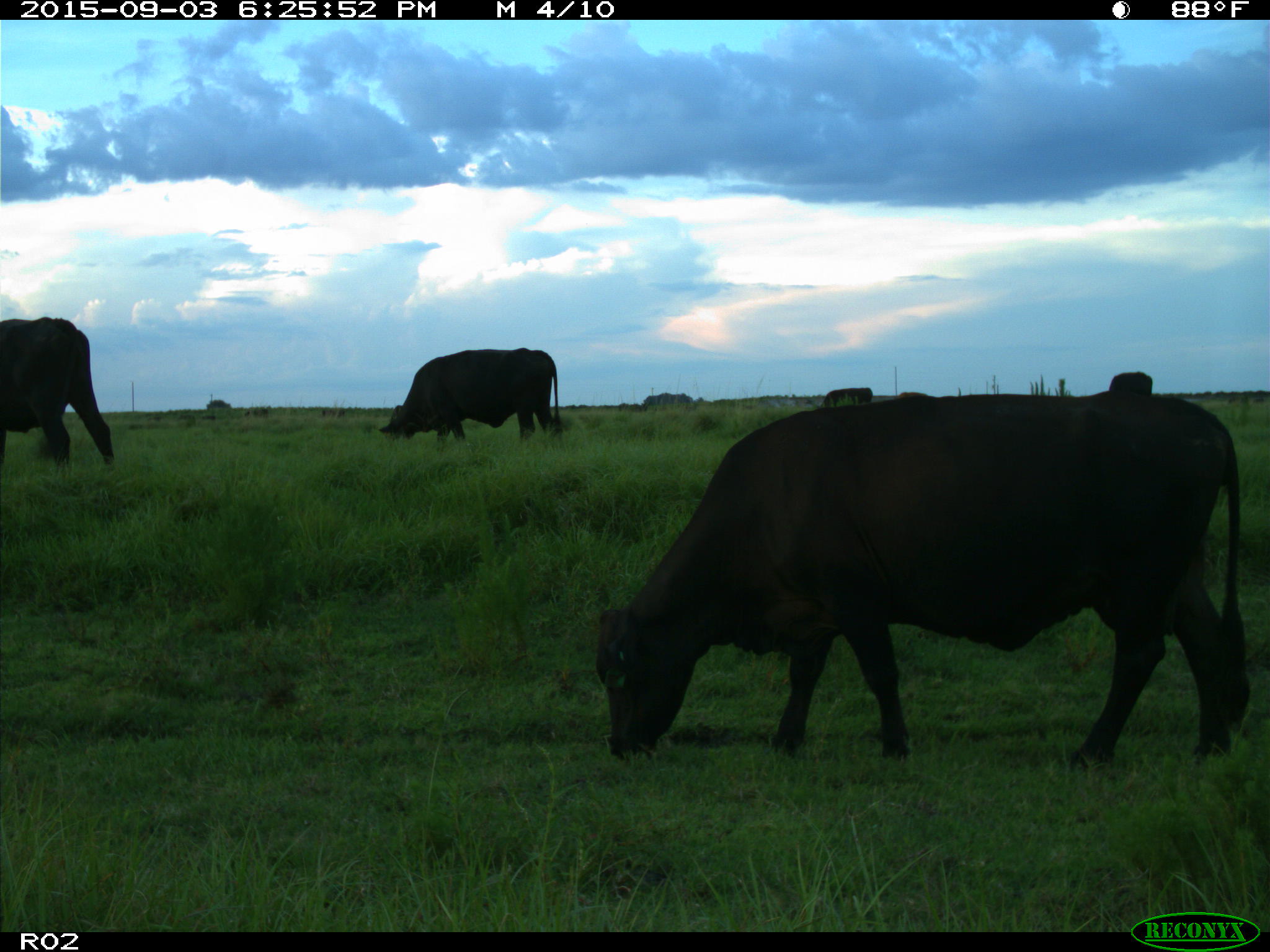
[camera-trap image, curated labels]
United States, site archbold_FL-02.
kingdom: Animalia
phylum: Chordata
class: Mammalia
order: Artiodactyla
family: Bovidae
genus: Bos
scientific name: Bos taurus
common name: domestic cow